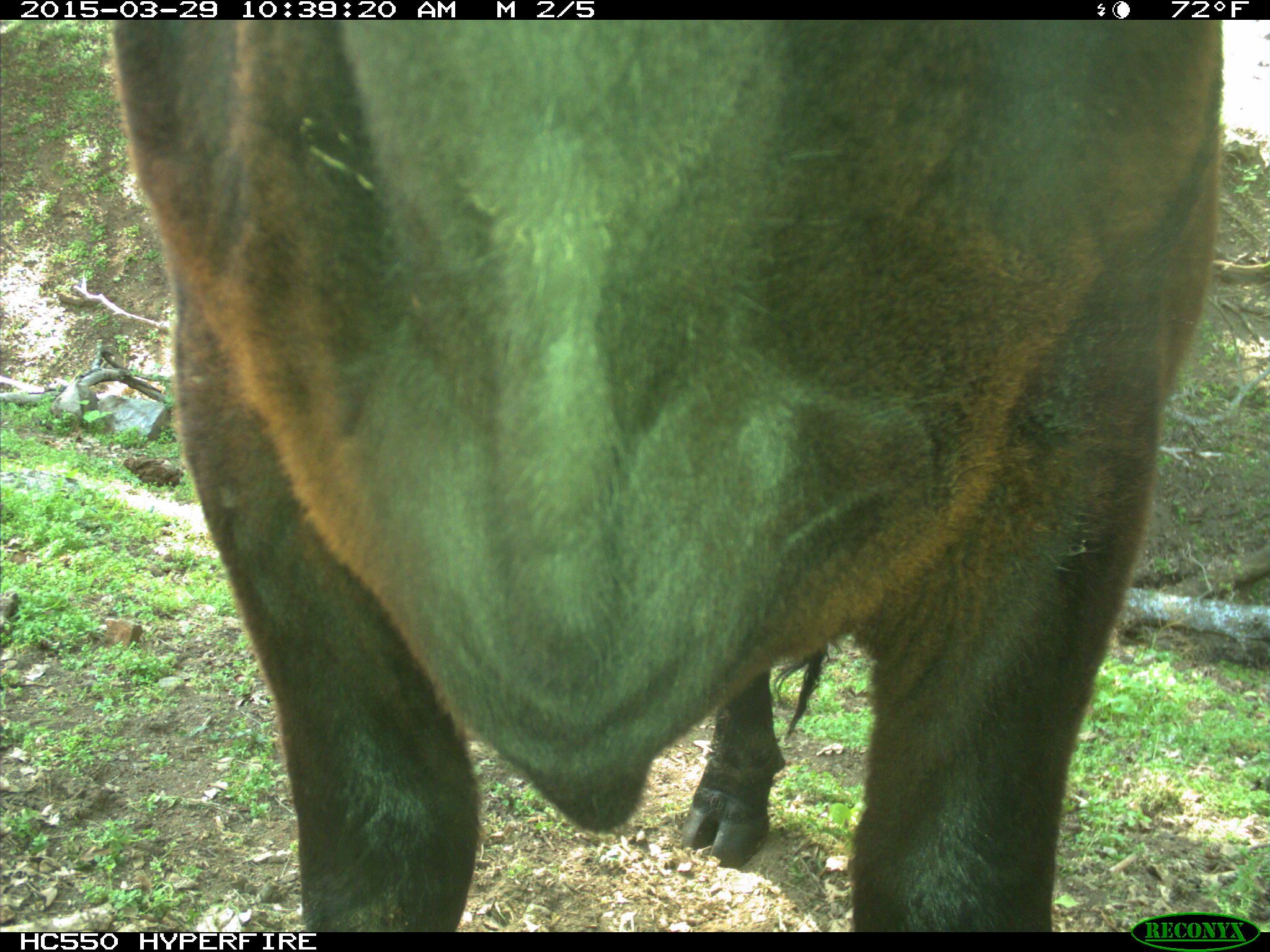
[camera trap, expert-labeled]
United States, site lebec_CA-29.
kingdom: Animalia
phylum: Chordata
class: Mammalia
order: Artiodactyla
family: Bovidae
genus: Bos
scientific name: Bos taurus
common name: domestic cow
Bos taurus (domestic cow).